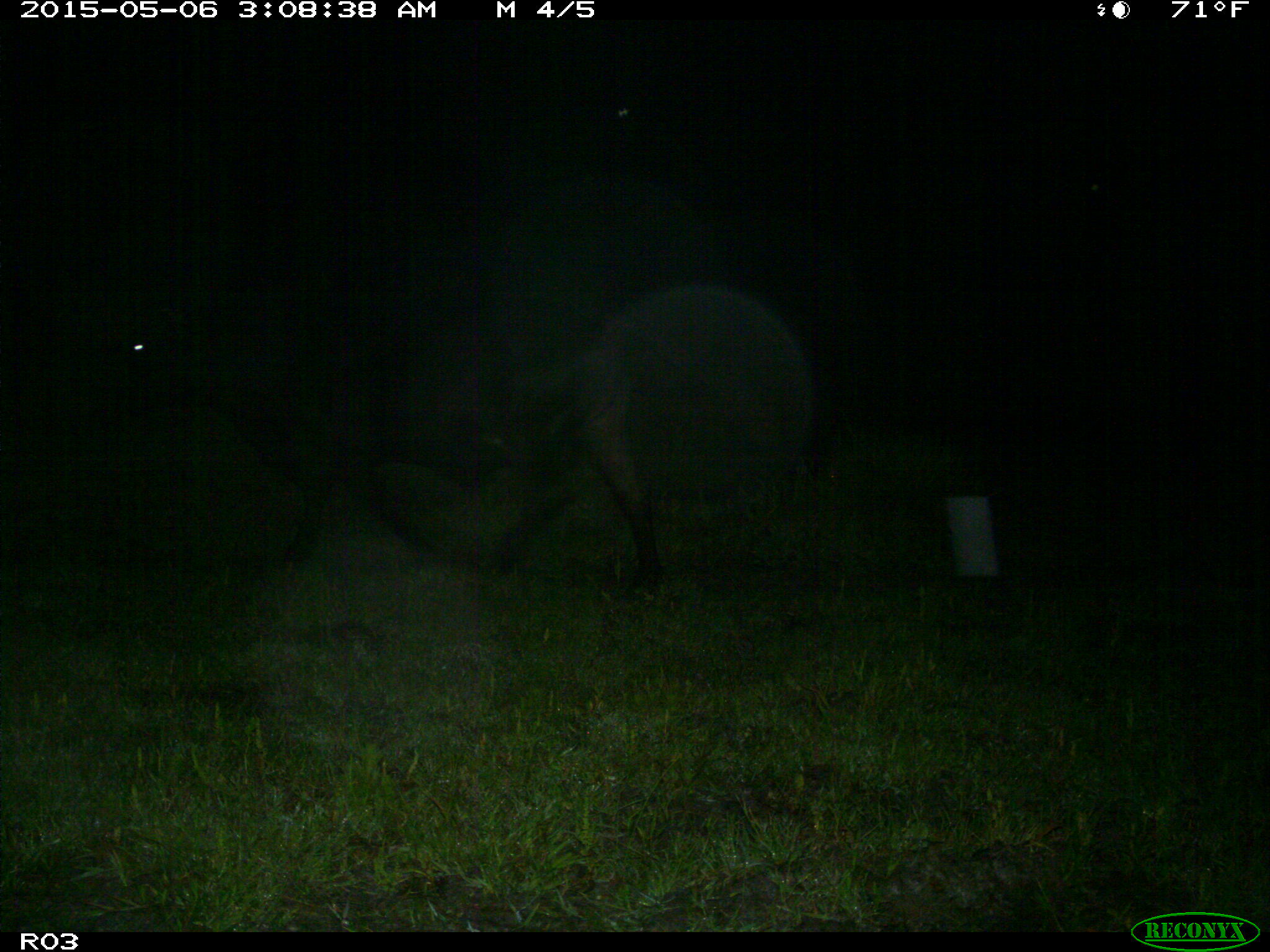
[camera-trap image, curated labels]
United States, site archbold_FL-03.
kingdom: Animalia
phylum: Chordata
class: Mammalia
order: Artiodactyla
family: Bovidae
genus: Bos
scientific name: Bos taurus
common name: domestic cow